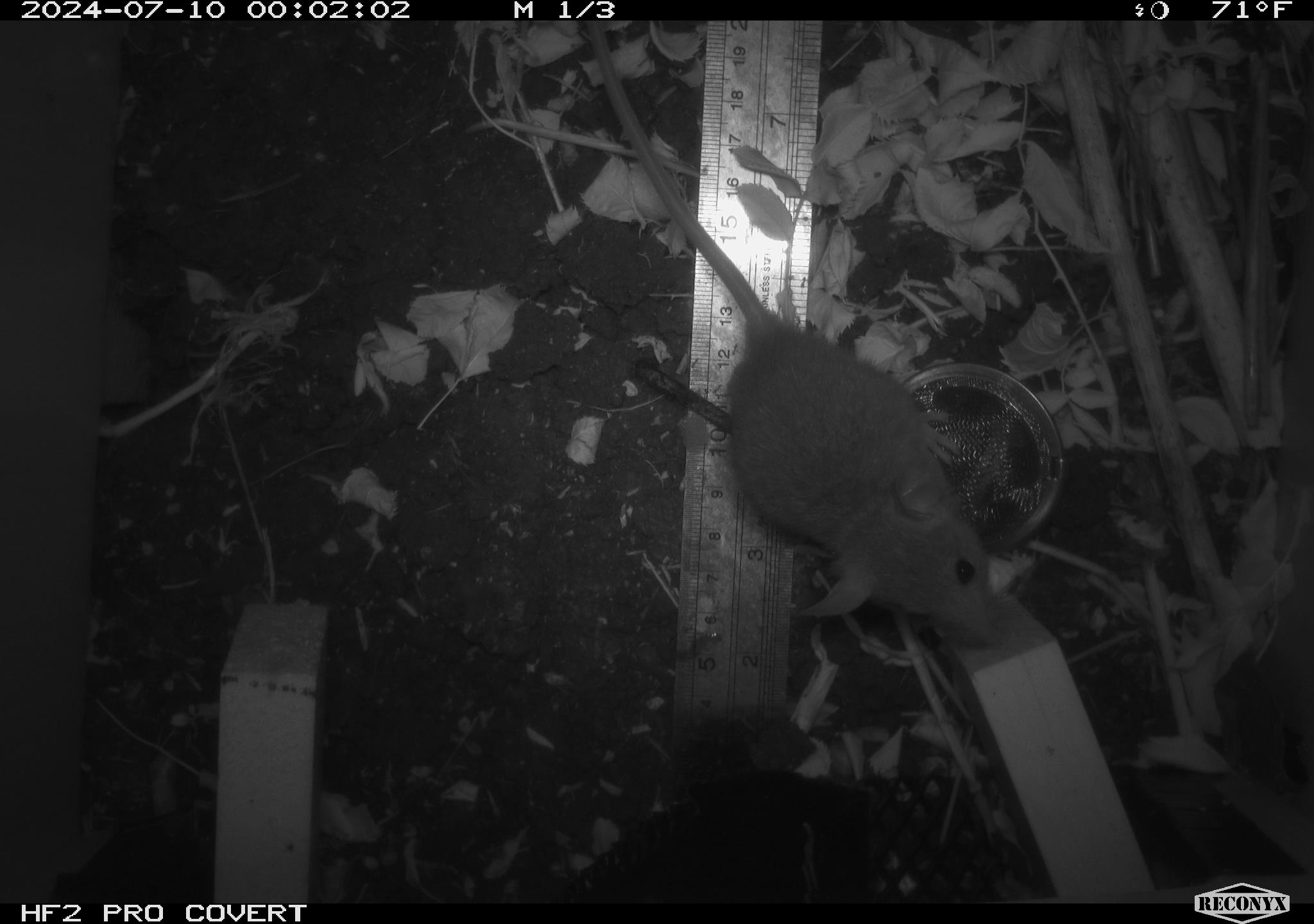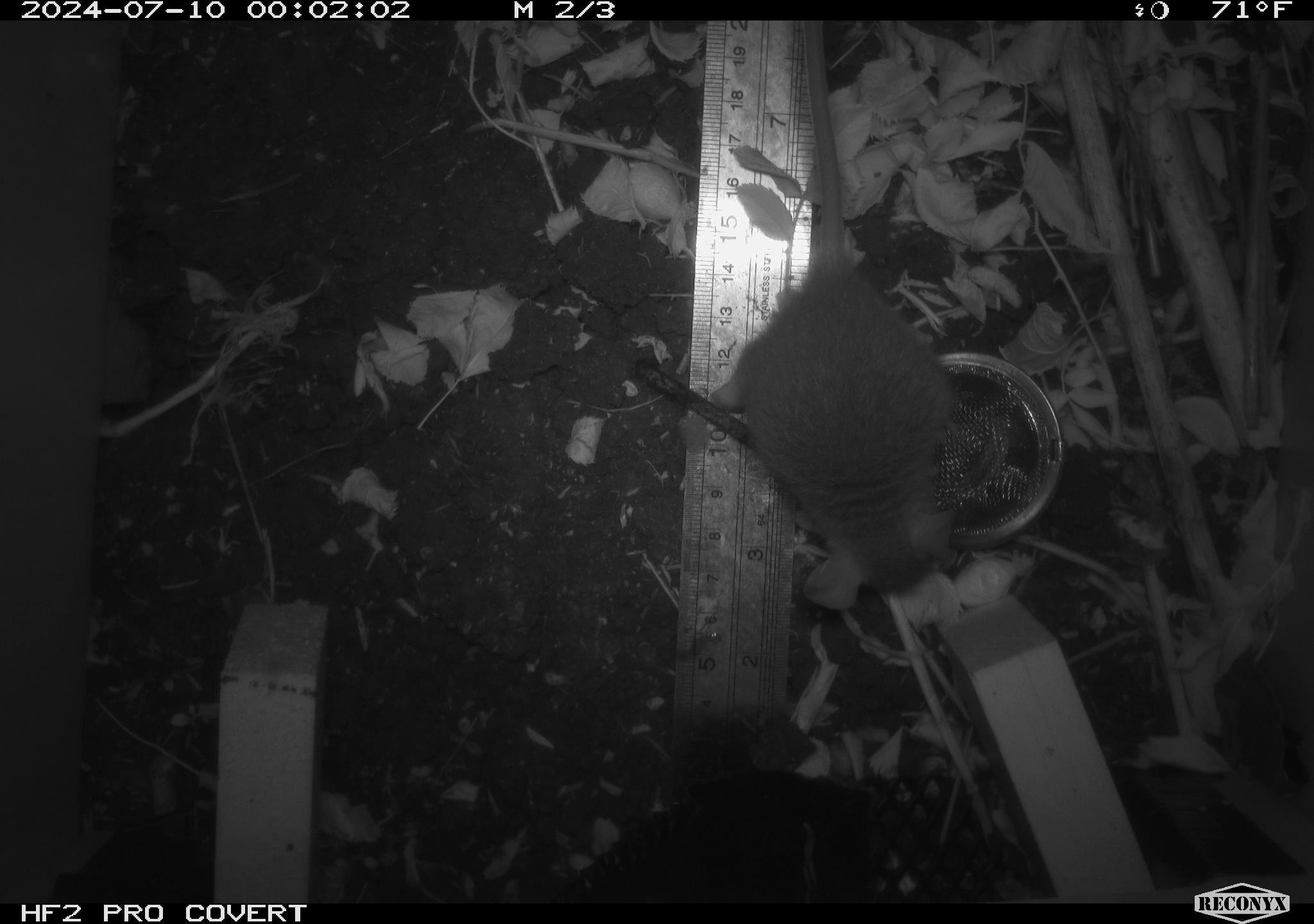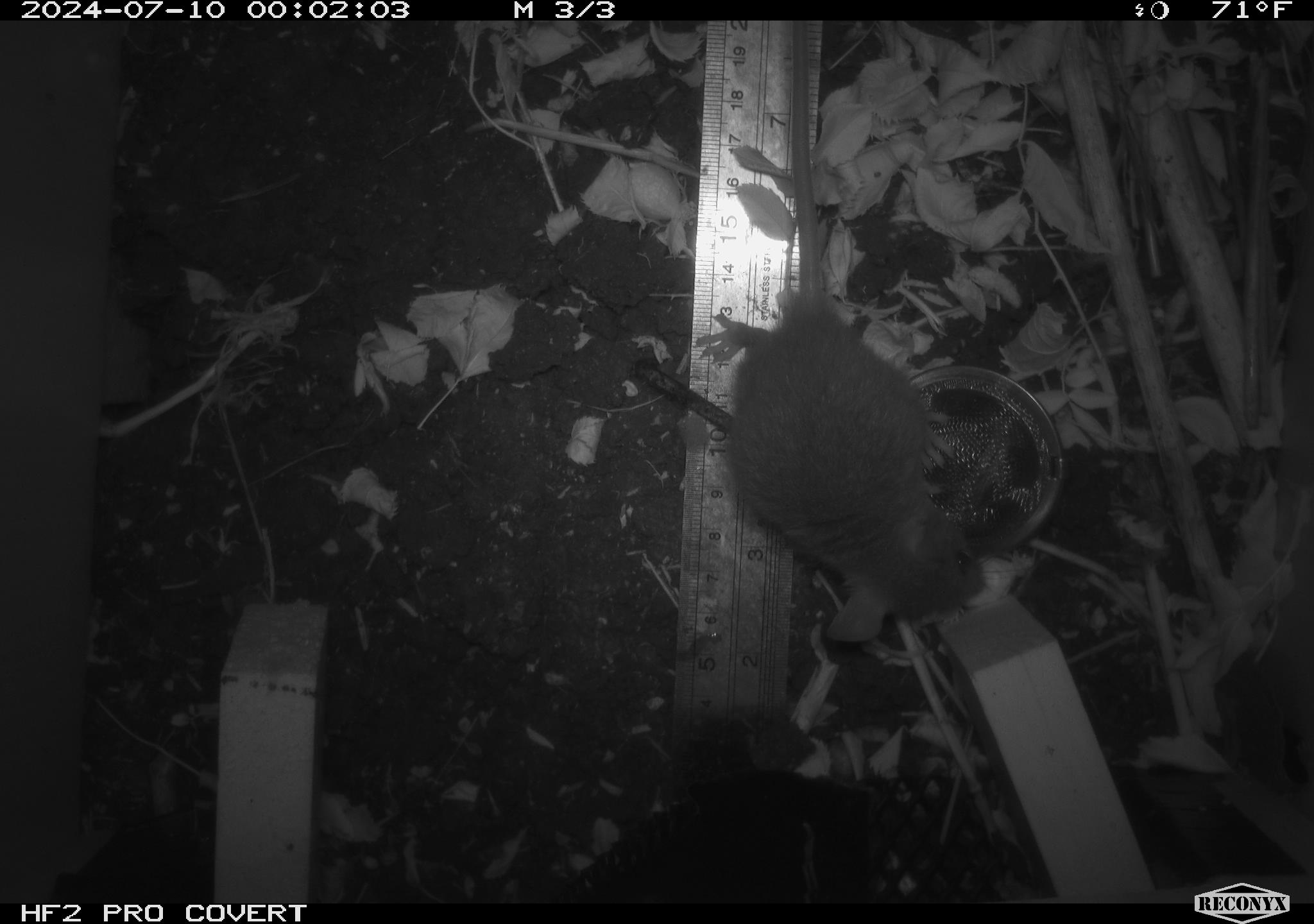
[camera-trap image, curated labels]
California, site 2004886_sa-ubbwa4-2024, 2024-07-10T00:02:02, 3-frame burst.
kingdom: Animalia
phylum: Chordata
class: Mammalia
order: Rodentia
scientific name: Rodentia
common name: woodrat or rat or mouse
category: woodrat or rat or mouse species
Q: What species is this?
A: Woodrat or rat or mouse species (woodrat or rat or mouse) (Rodentia).